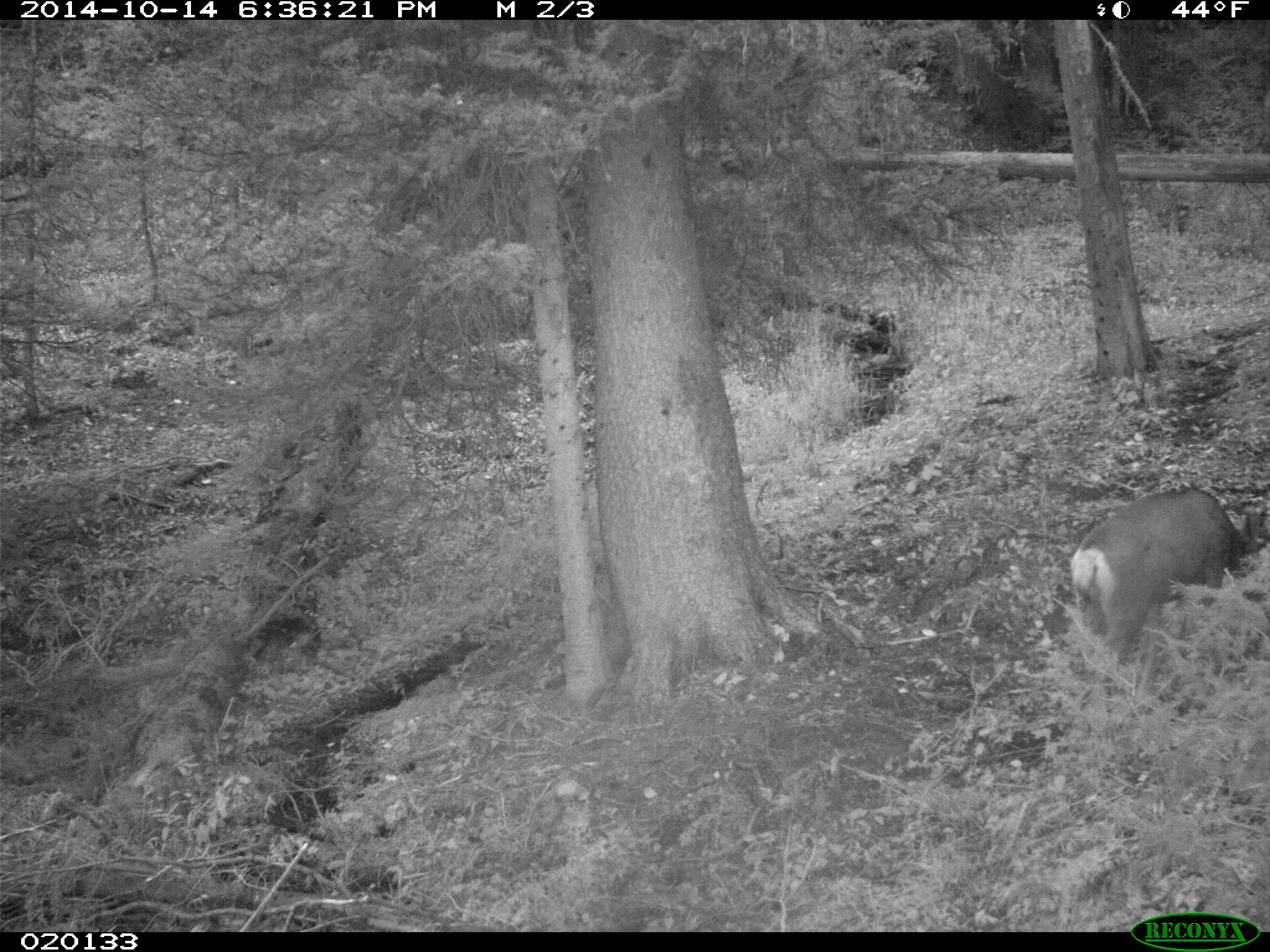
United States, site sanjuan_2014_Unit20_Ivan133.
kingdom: Animalia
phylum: Chordata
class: Mammalia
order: Artiodactyla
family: Cervidae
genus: Odocoileus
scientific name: Odocoileus hemionus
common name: mule deer